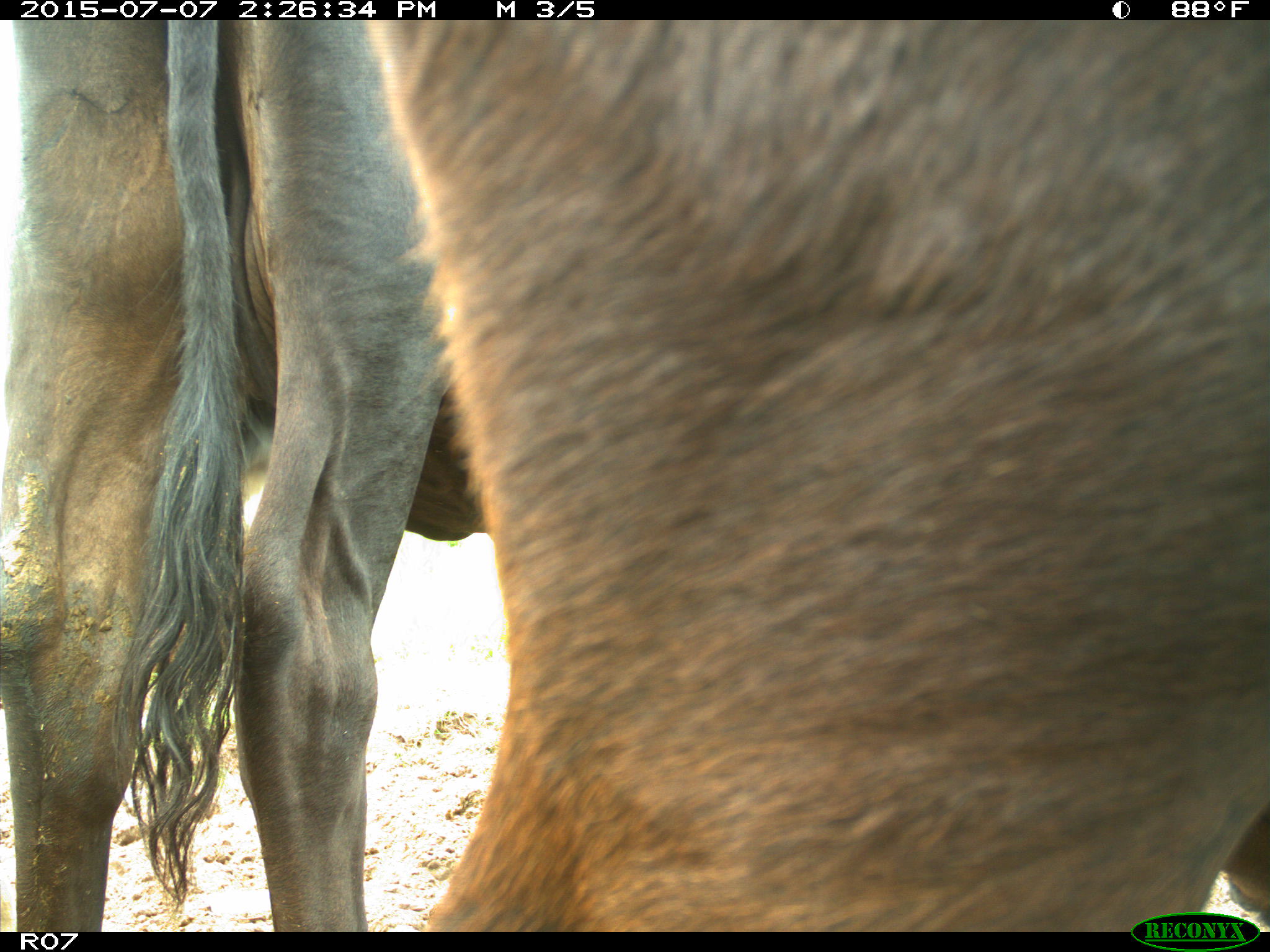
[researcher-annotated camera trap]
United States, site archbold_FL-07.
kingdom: Animalia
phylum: Chordata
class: Mammalia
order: Artiodactyla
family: Bovidae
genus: Bos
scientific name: Bos taurus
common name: domestic cow